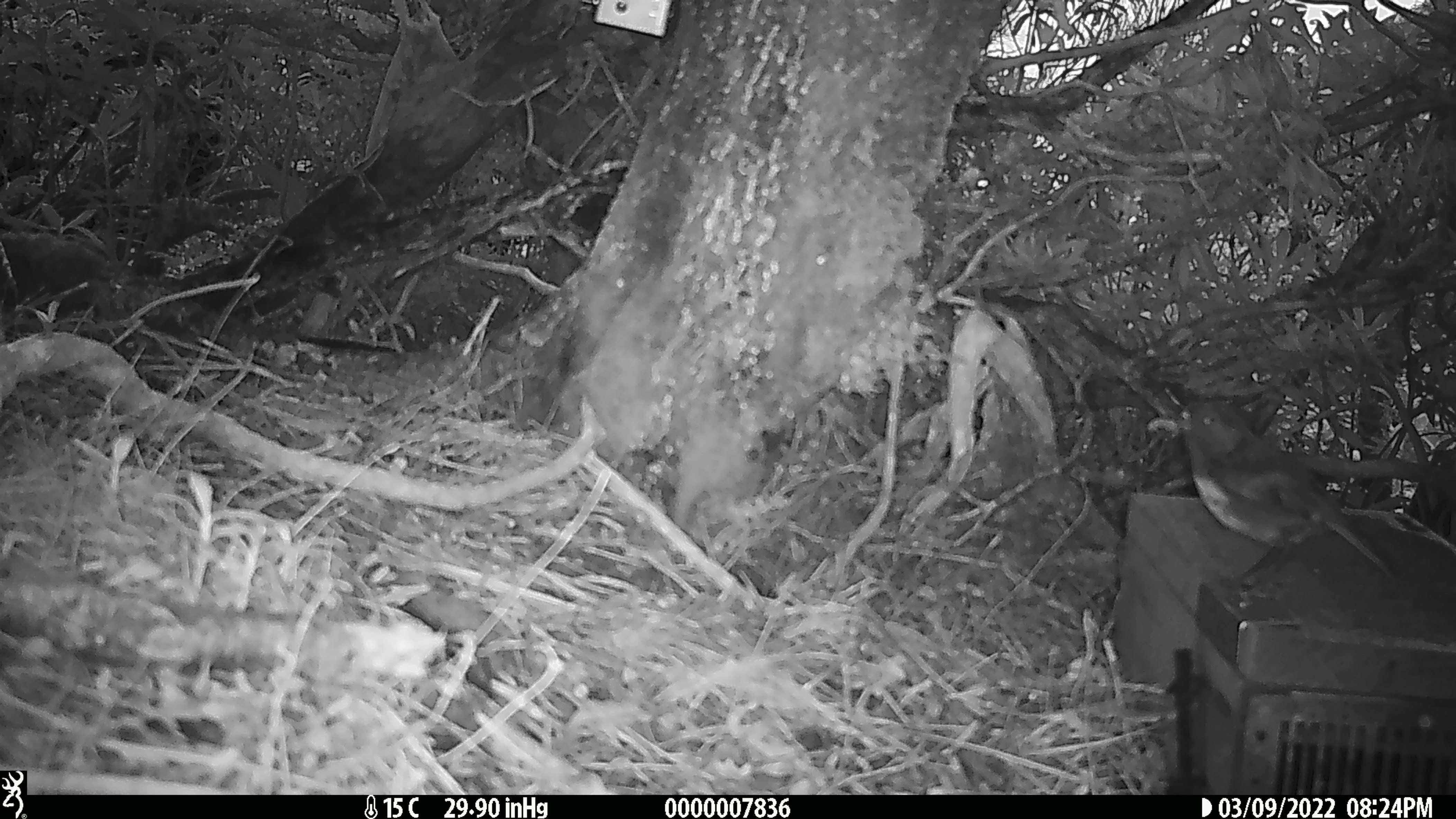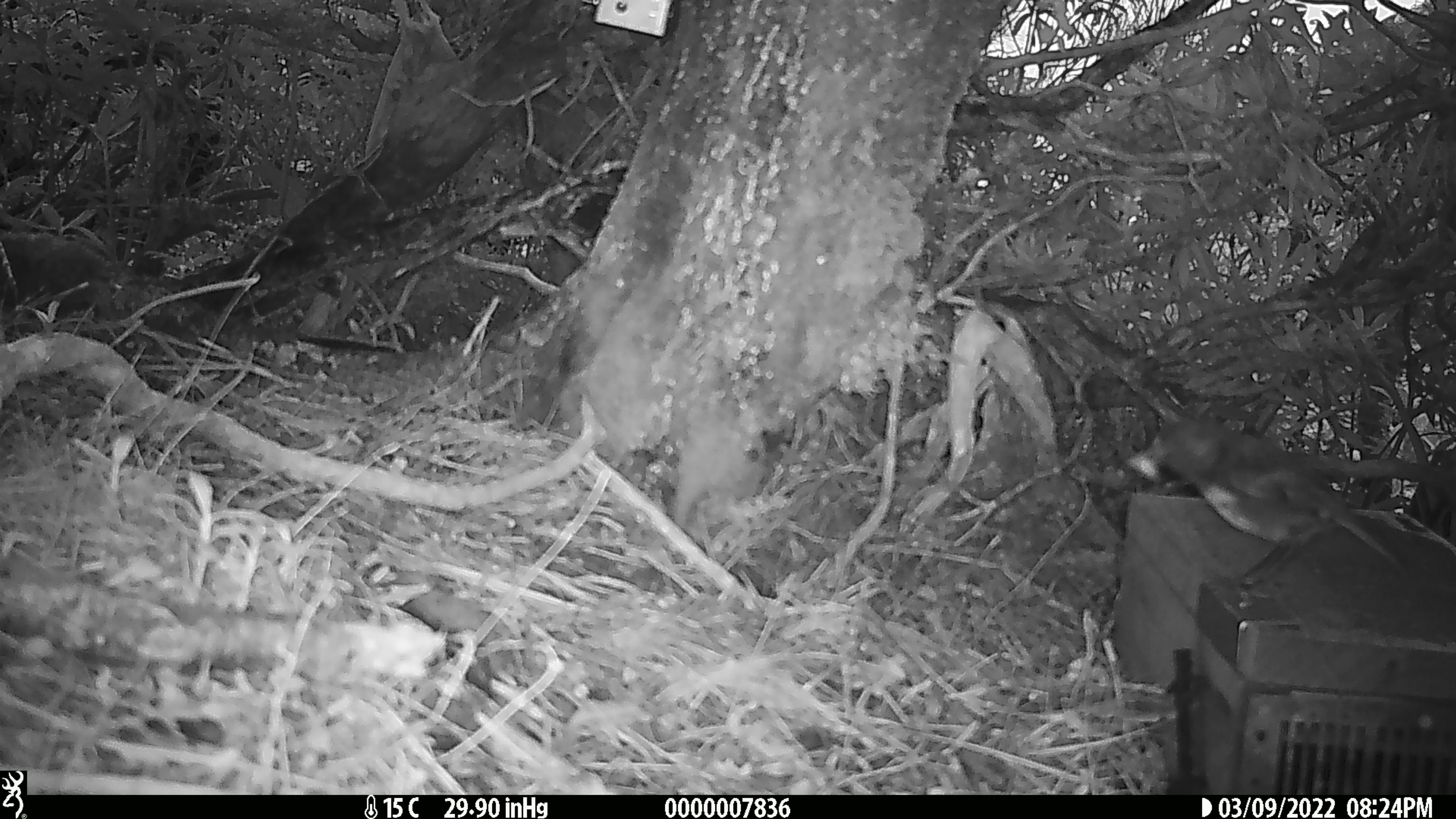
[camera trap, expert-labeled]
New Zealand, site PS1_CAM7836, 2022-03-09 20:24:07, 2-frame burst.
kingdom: Animalia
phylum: Chordata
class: Aves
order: Passeriformes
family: Petroicidae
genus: Petroica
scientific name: Petroica australis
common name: new zealand robin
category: robin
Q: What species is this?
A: Robin (new zealand robin) (Petroica australis).